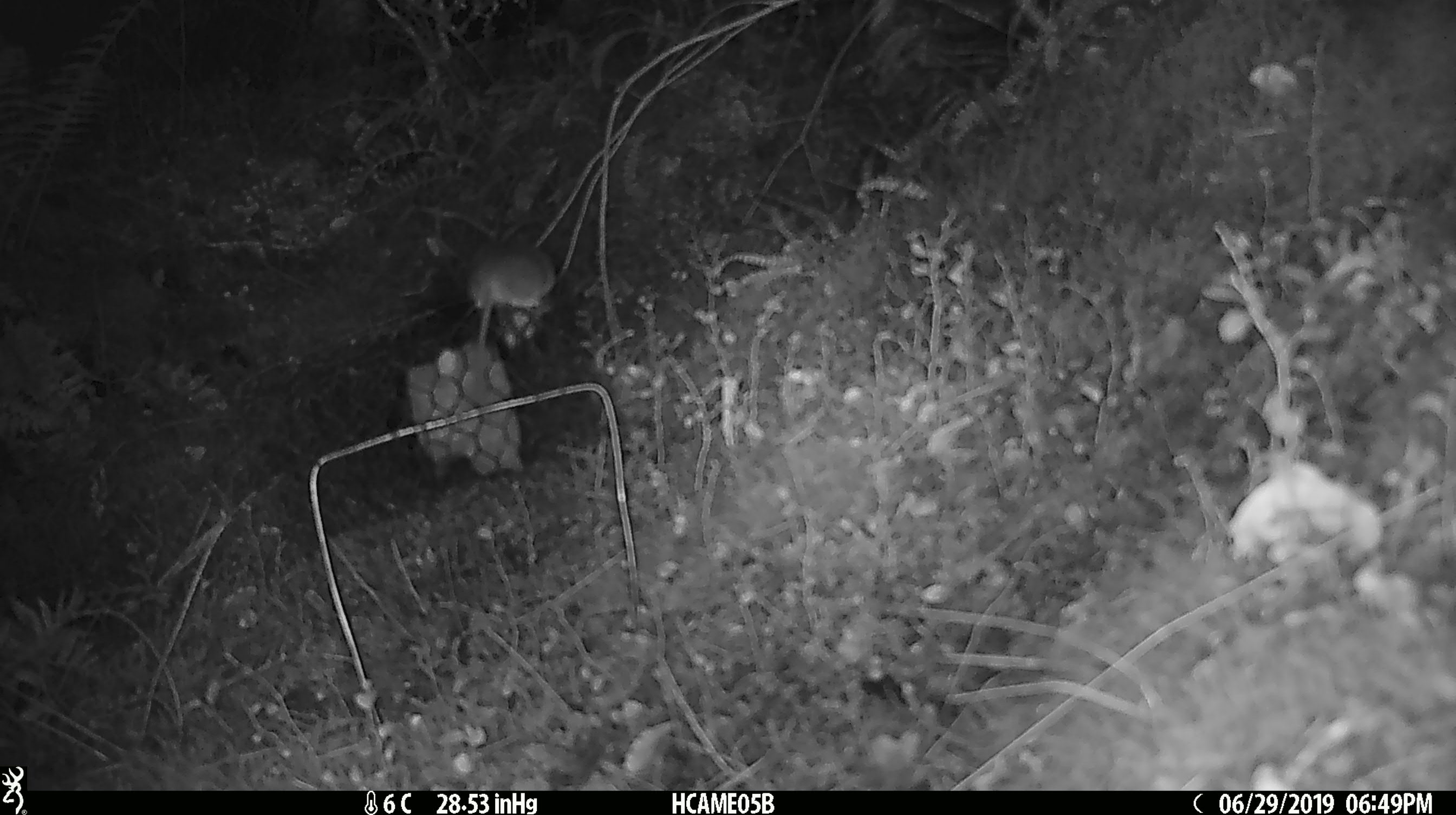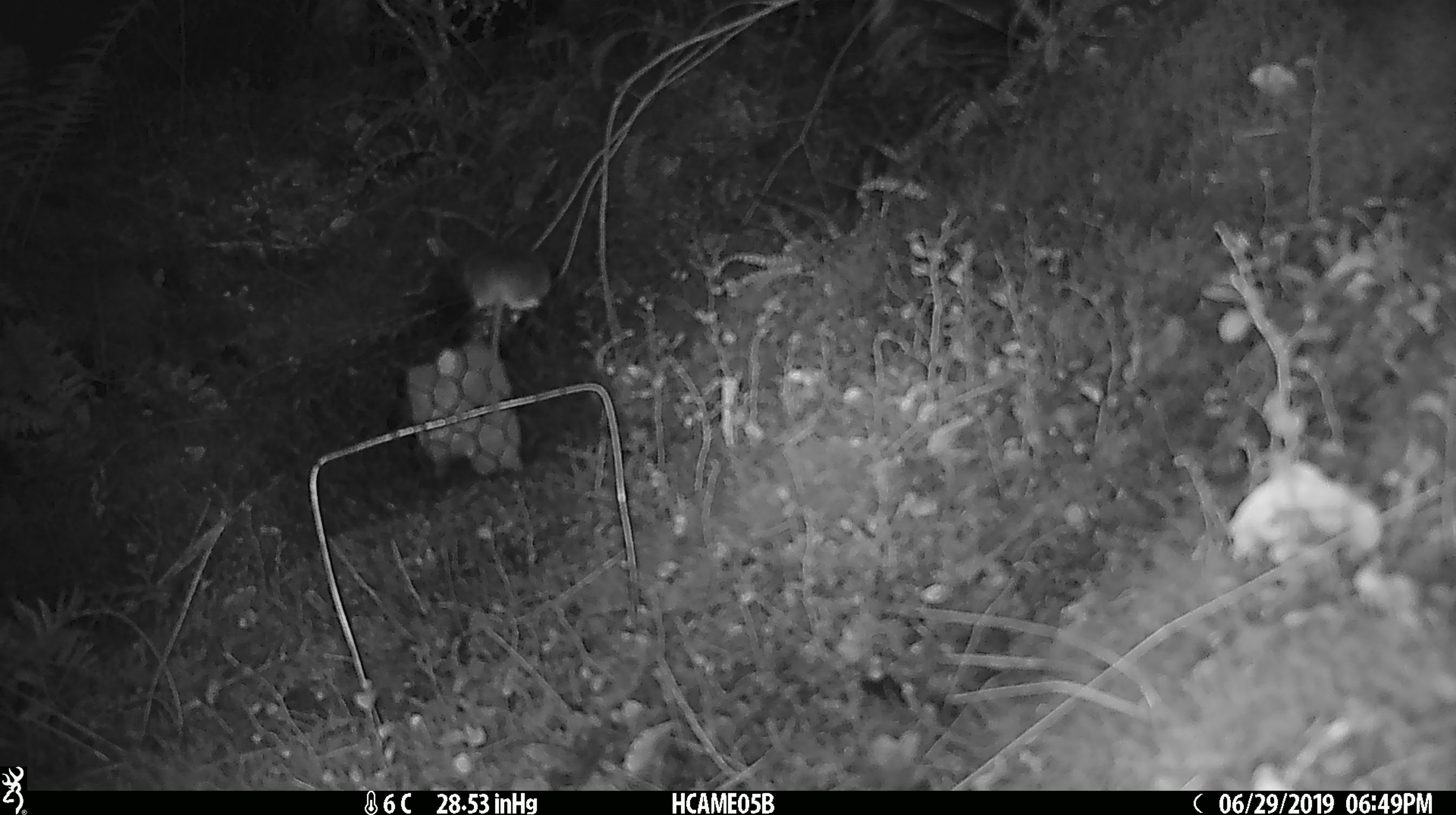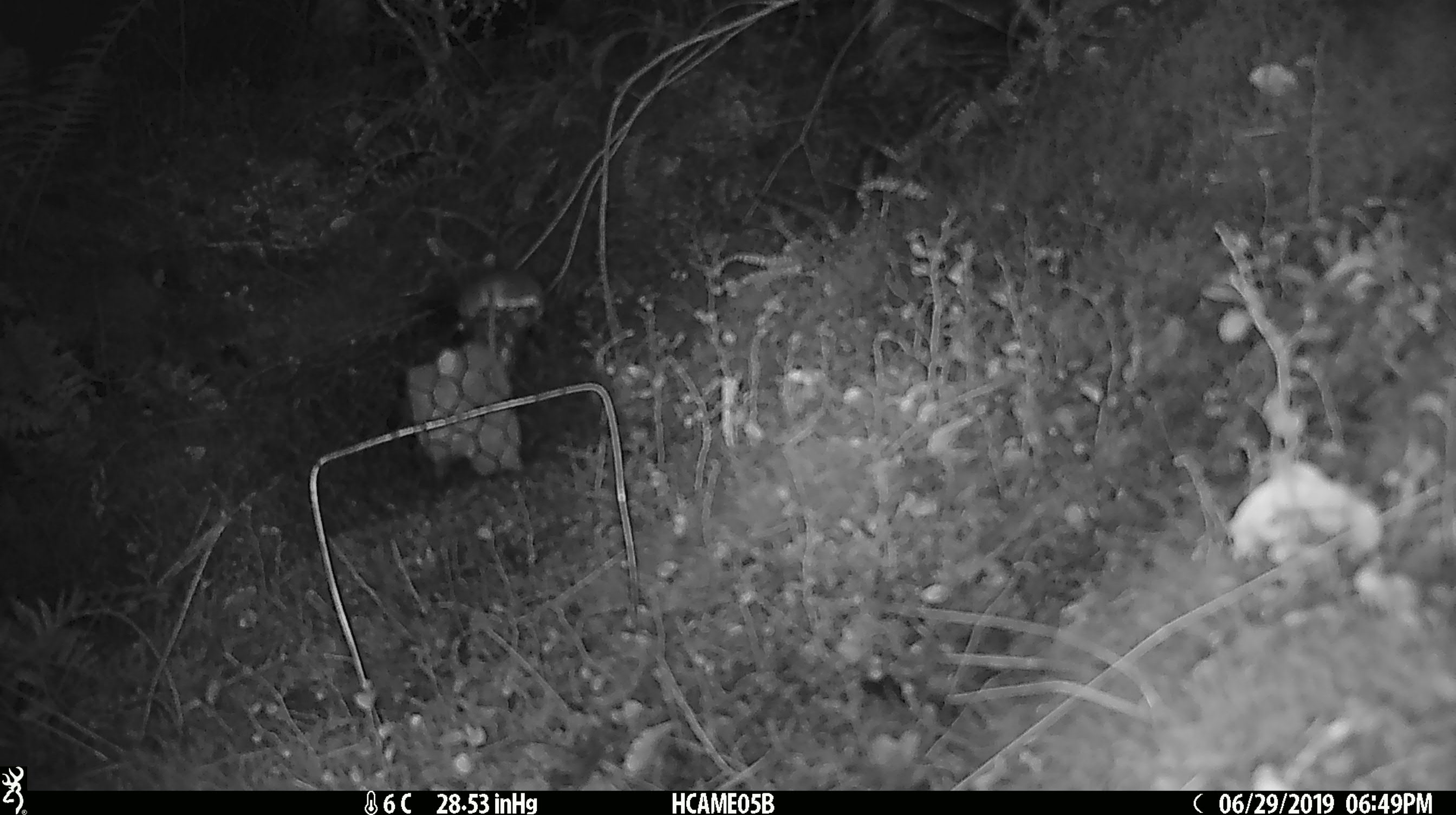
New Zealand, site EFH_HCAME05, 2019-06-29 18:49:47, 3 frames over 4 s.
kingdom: Animalia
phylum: Chordata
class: Mammalia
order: Rodentia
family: Muridae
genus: Mus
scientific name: Mus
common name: mouse